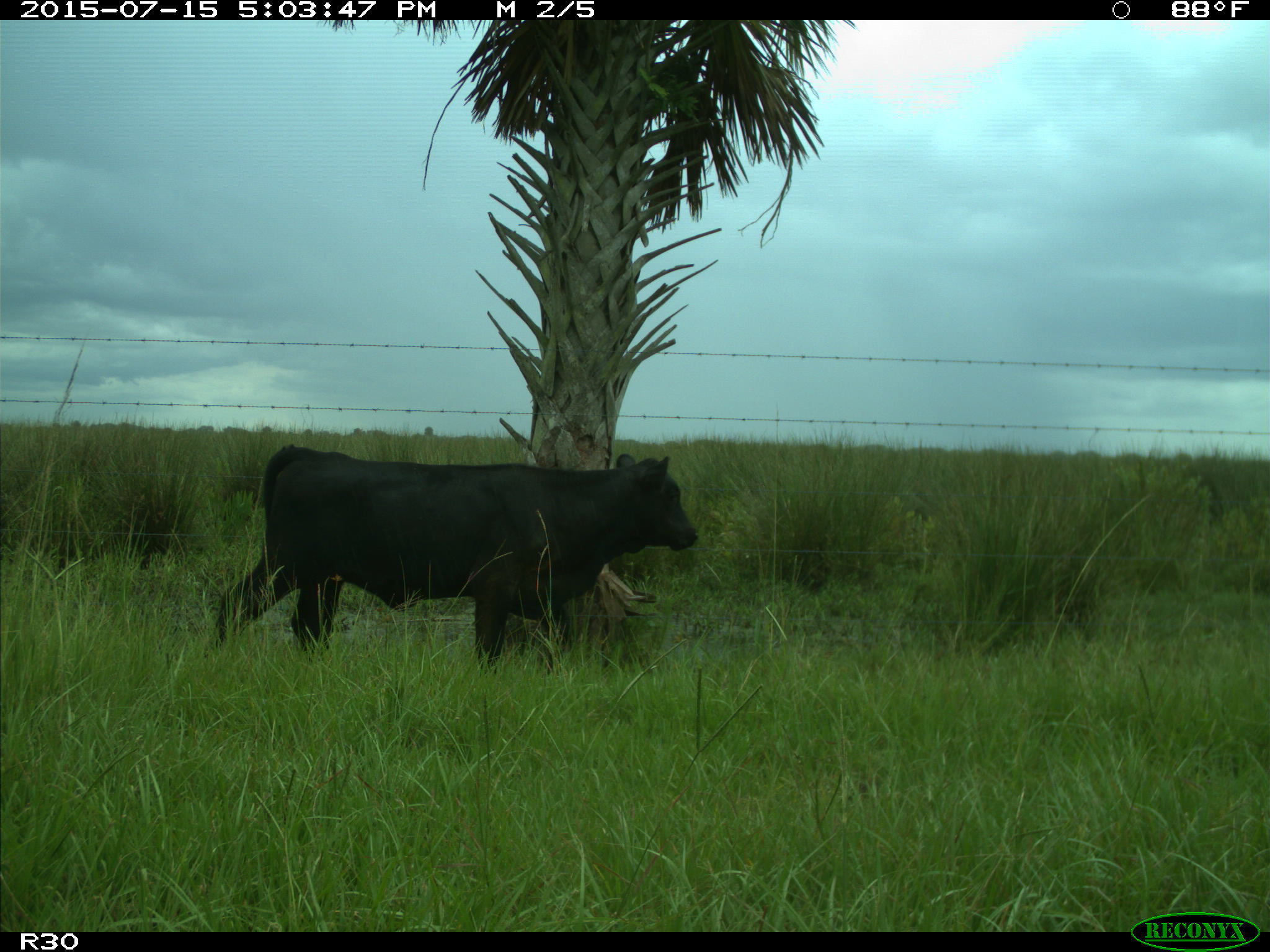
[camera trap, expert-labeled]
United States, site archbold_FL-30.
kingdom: Animalia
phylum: Chordata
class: Mammalia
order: Artiodactyla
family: Bovidae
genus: Bos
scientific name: Bos taurus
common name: domestic cow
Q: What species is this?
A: Bos taurus (domestic cow).